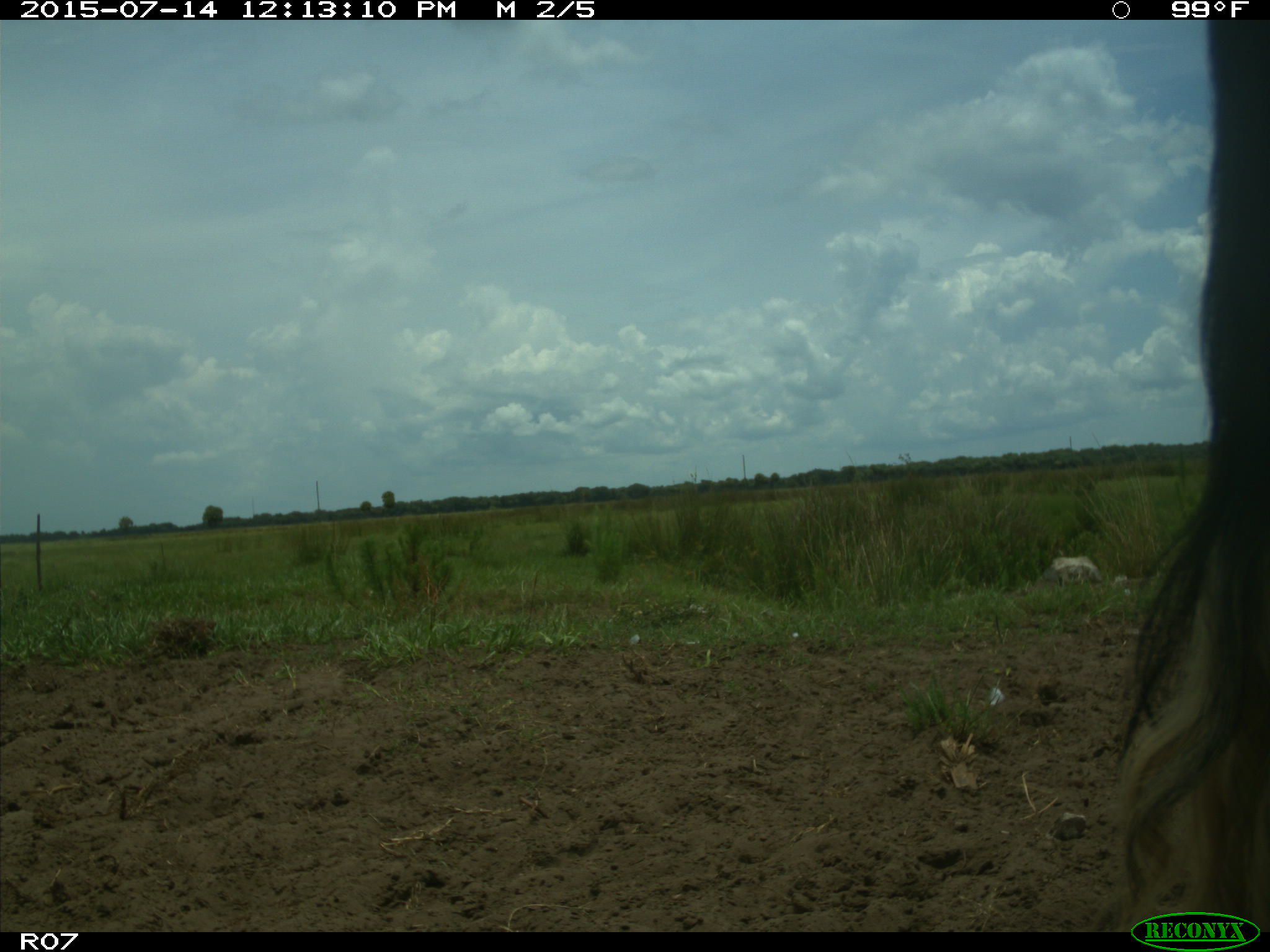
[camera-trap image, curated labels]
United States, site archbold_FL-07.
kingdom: Animalia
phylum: Chordata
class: Mammalia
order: Artiodactyla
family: Bovidae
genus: Bos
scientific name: Bos taurus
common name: domestic cow